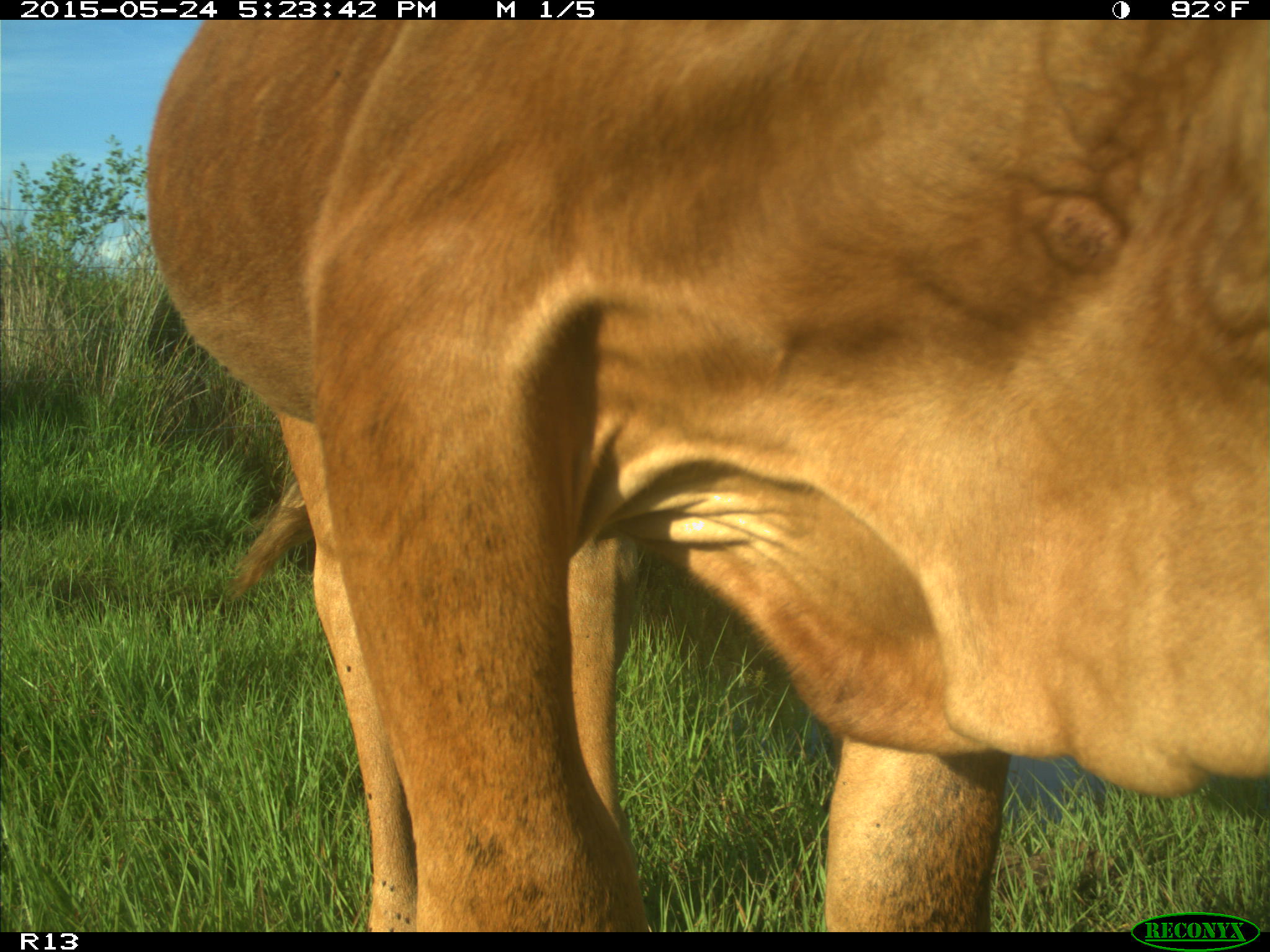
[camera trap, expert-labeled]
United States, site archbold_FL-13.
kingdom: Animalia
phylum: Chordata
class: Mammalia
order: Artiodactyla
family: Bovidae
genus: Bos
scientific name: Bos taurus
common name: domestic cow